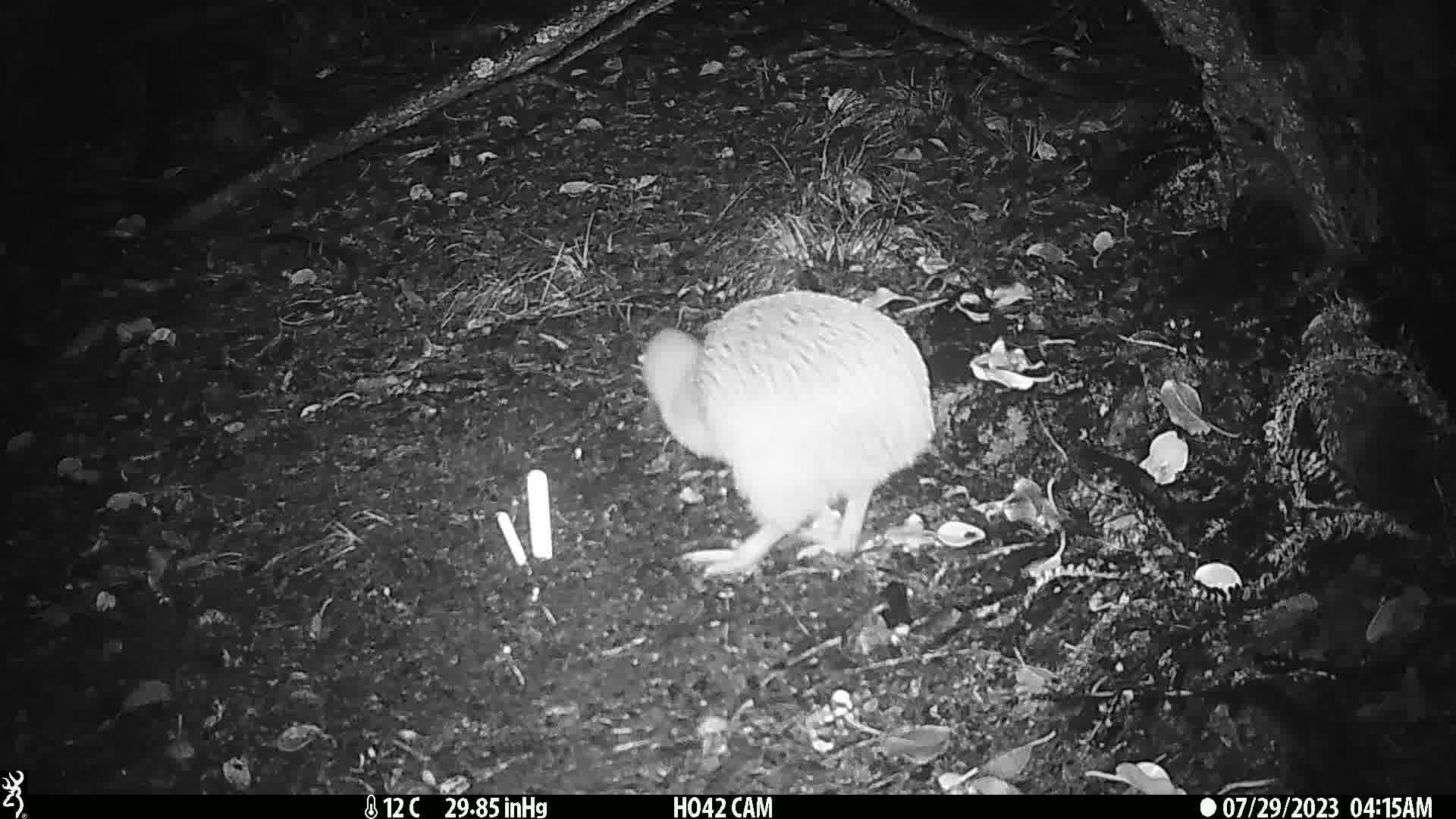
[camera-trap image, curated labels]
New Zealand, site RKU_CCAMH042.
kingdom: Animalia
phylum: Chordata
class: Aves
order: Apterygiformes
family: Apterygidae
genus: Apteryx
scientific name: Apteryx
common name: kiwi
Kiwi (Apteryx).